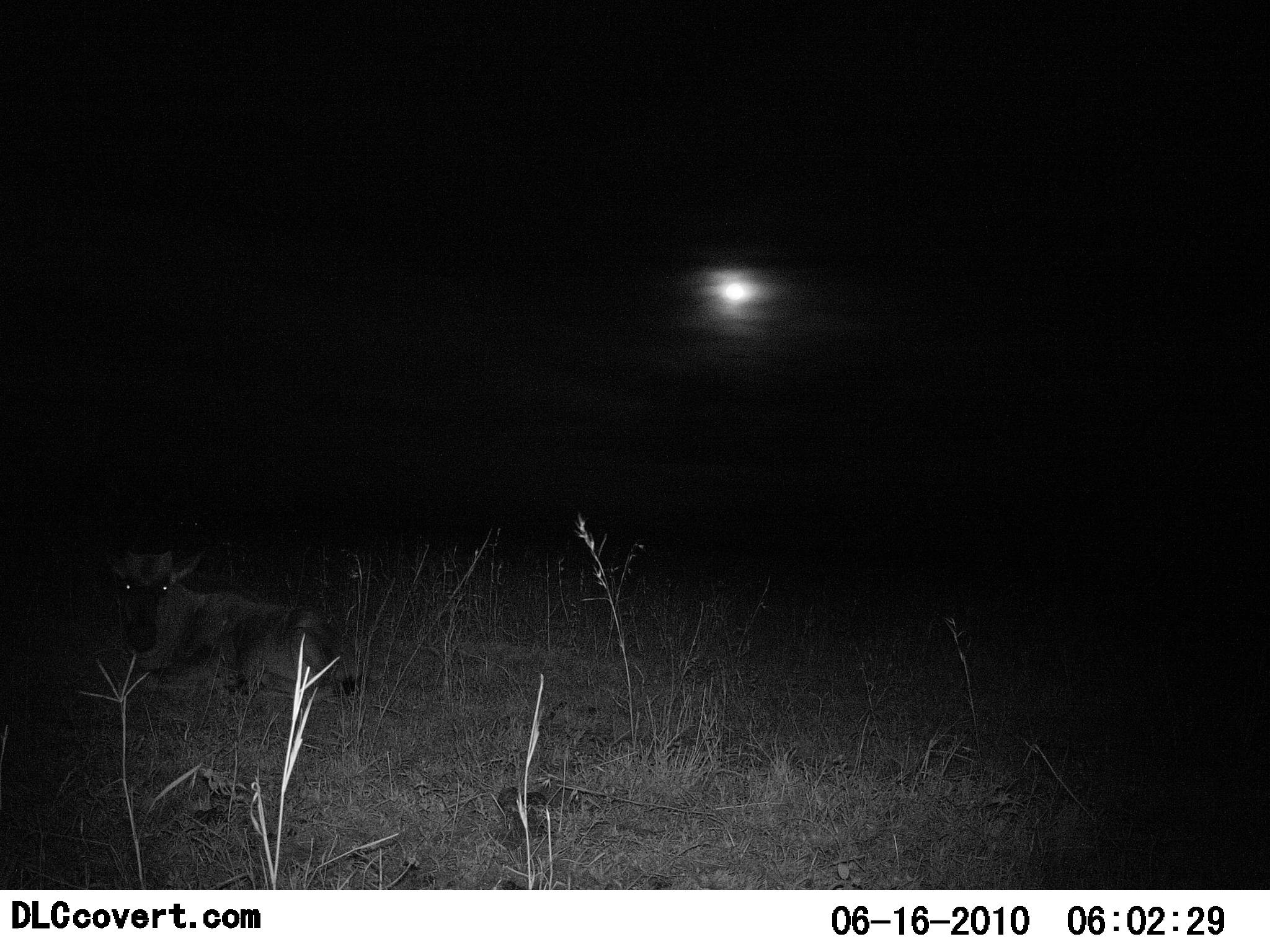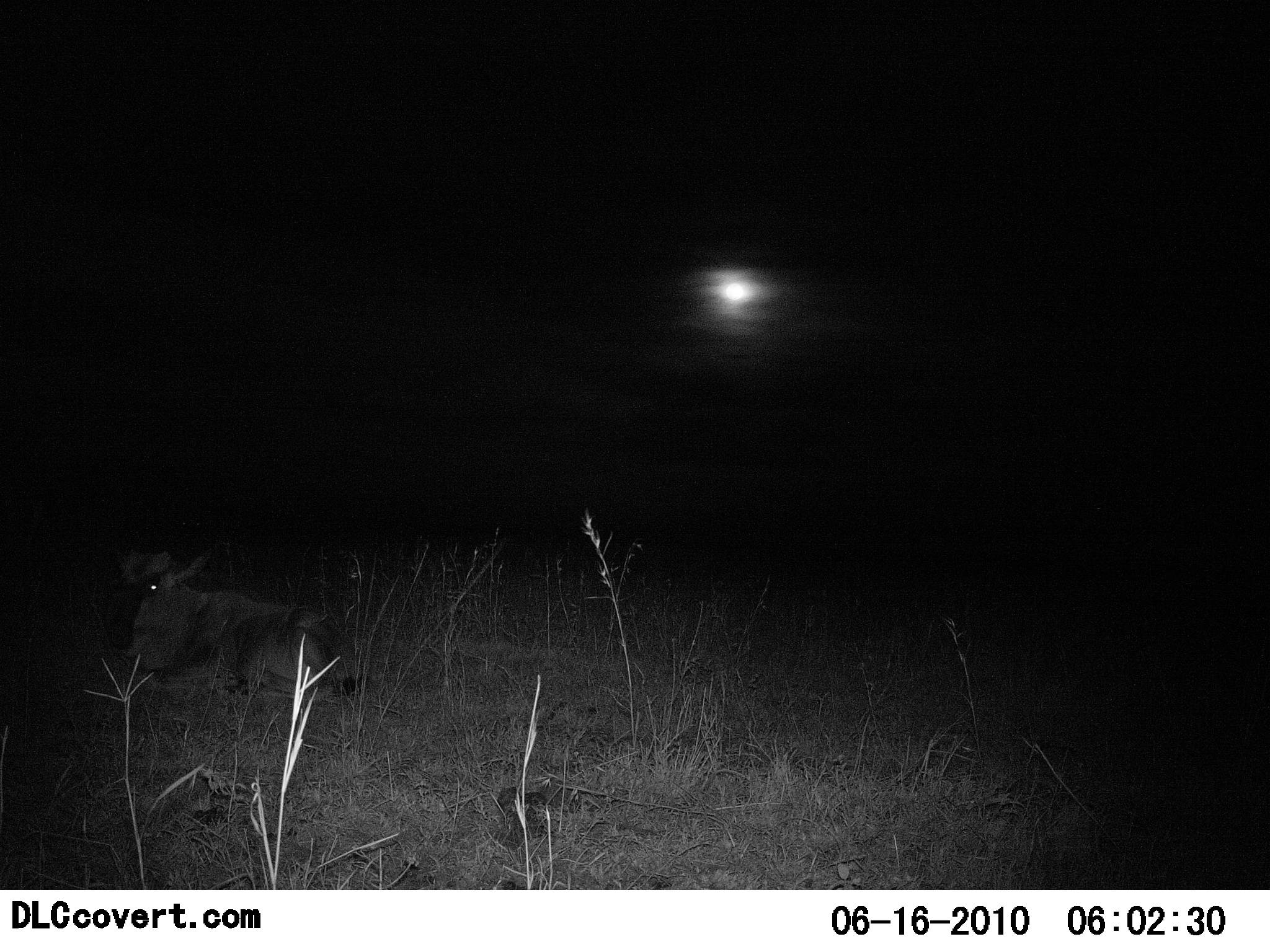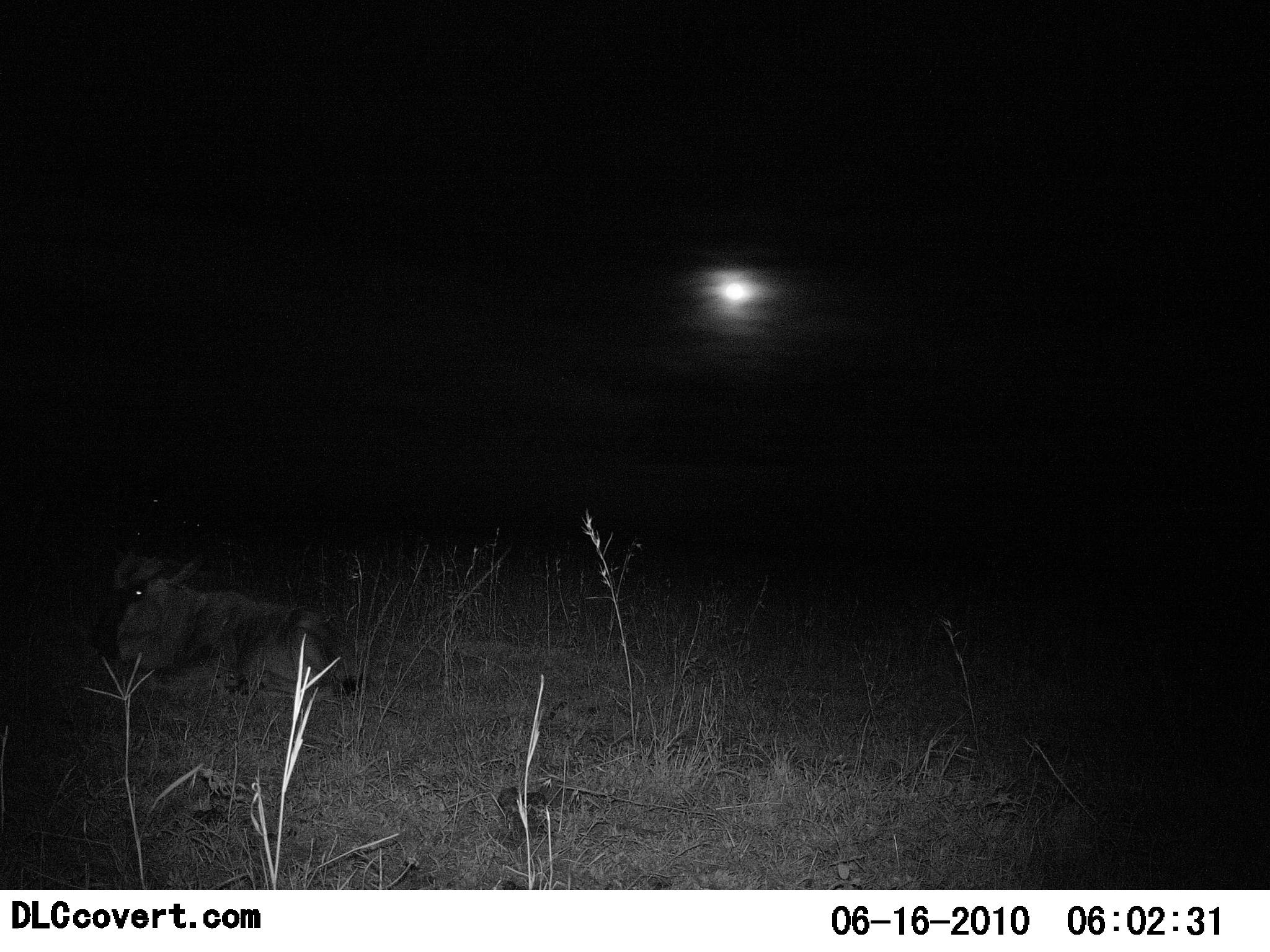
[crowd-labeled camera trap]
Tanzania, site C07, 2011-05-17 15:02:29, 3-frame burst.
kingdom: Animalia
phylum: Chordata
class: Mammalia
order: Artiodactyla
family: Bovidae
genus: Connochaetes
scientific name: Connochaetes taurinus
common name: blue wildebeest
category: wildebeest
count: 1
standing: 0%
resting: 100%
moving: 0%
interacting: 0%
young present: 20%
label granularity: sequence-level